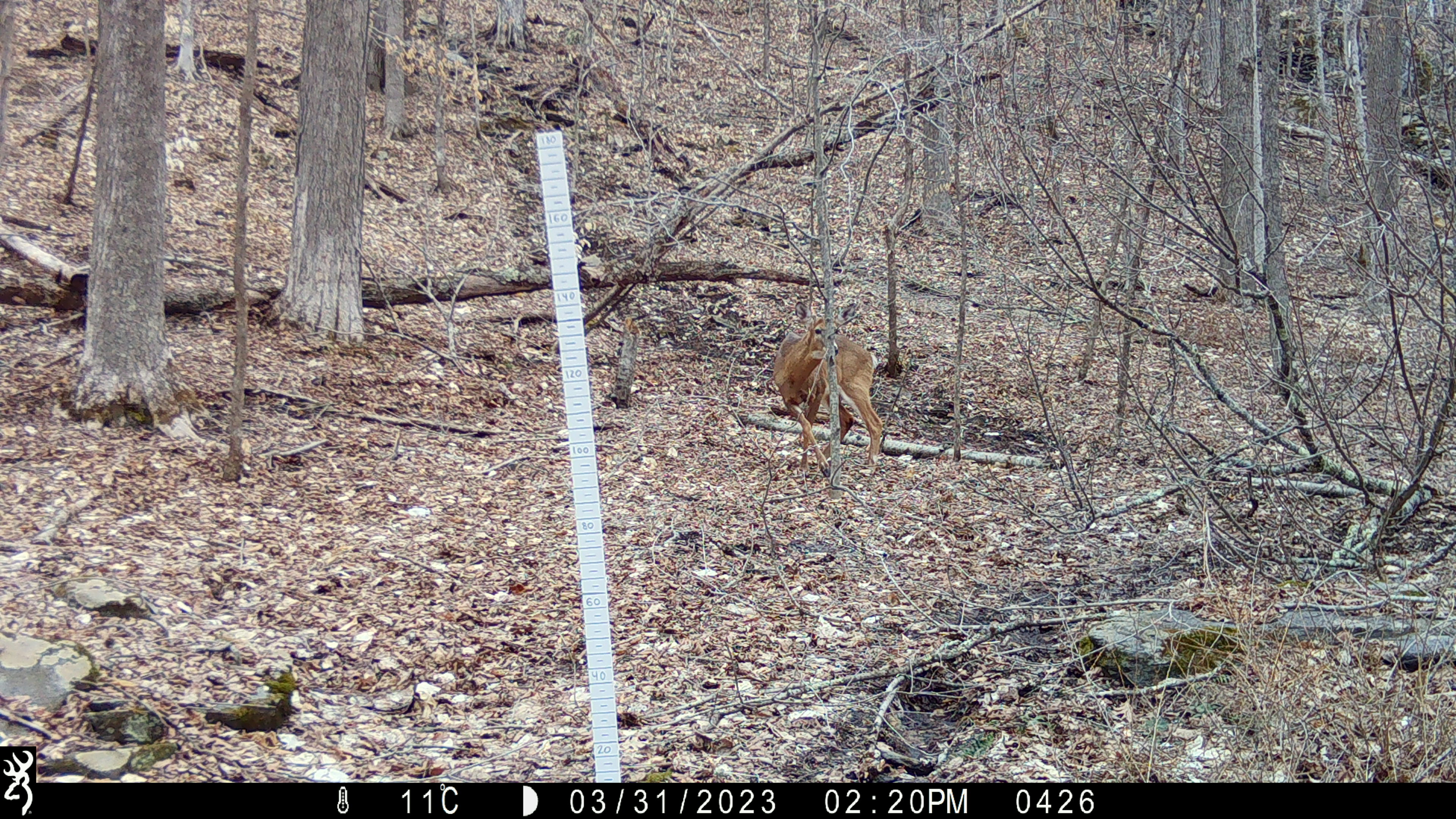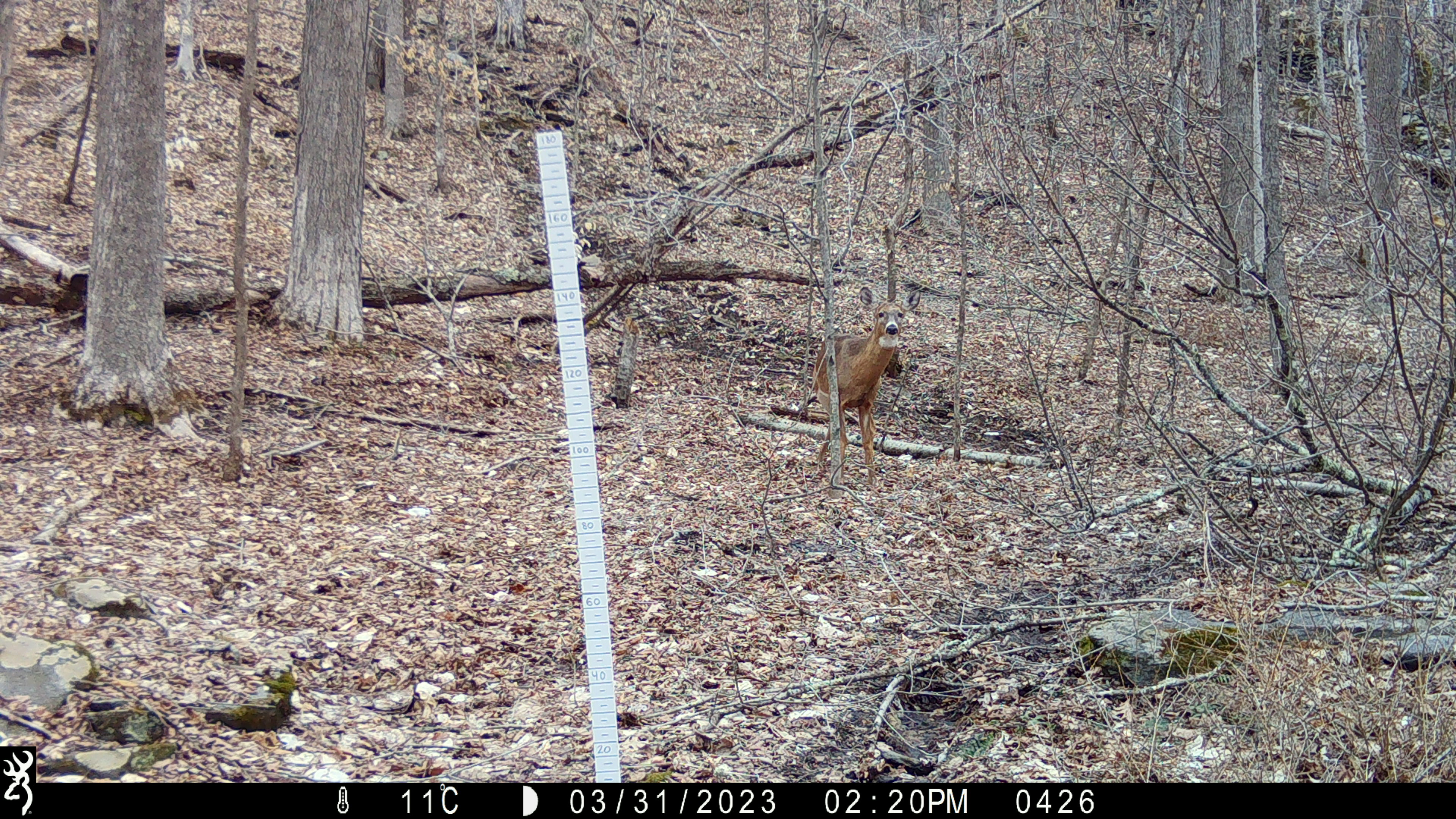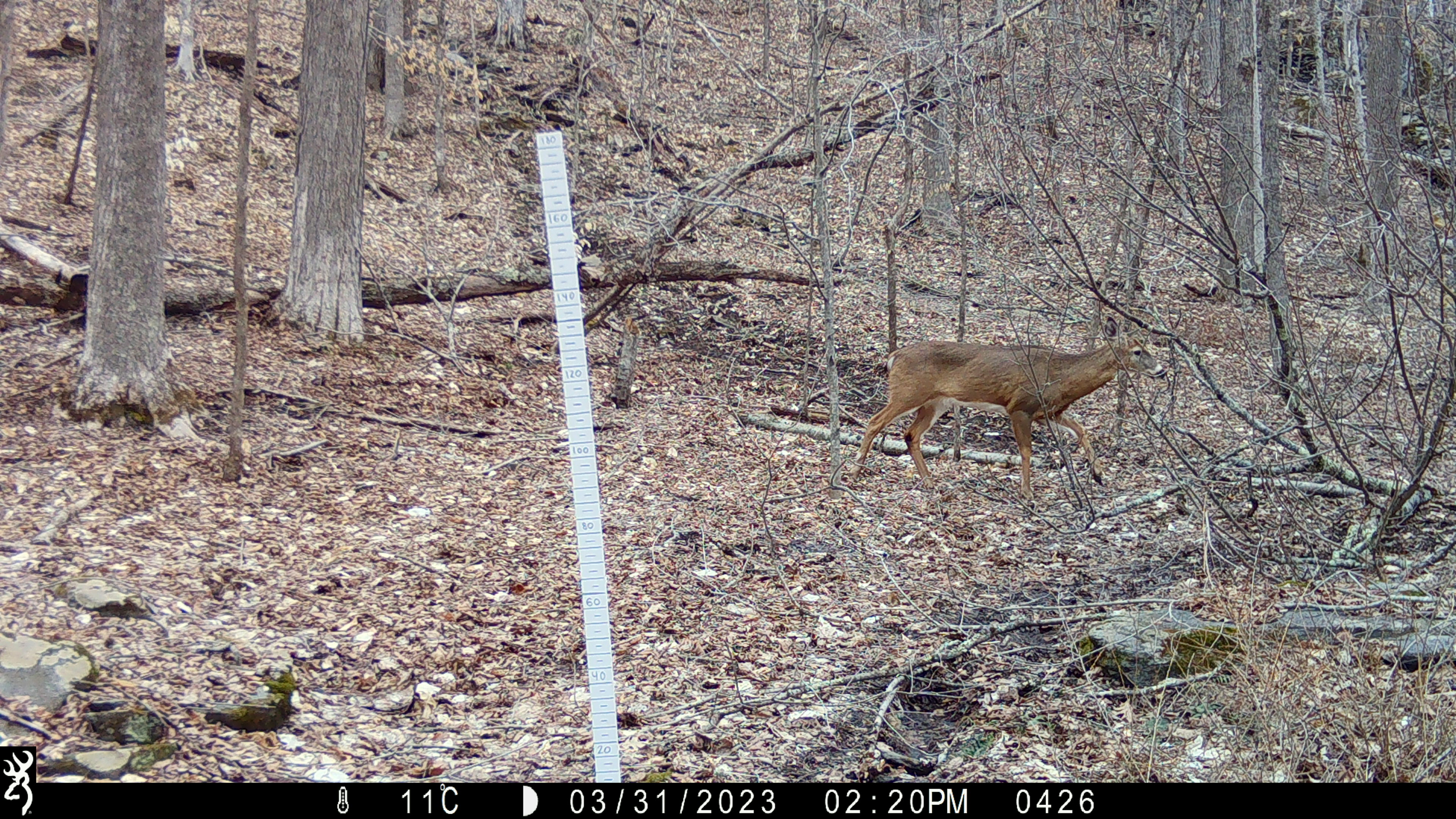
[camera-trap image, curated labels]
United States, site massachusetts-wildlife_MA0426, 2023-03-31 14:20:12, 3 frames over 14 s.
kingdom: Animalia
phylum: Chordata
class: Mammalia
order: Artiodactyla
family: Cervidae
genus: Odocoileus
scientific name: Odocoileus virginianus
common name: white-tailed deer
White-tailed deer (Odocoileus virginianus).